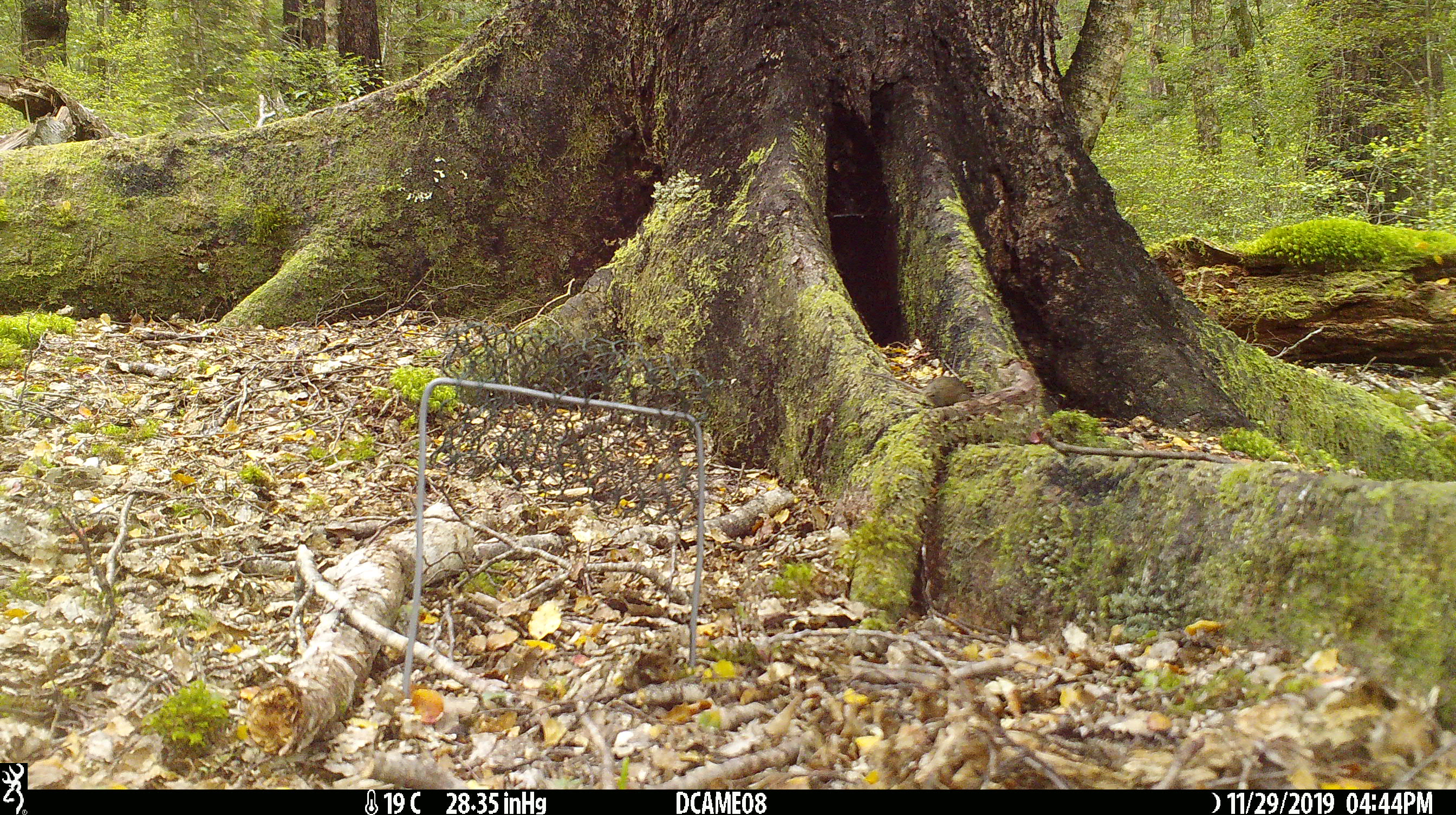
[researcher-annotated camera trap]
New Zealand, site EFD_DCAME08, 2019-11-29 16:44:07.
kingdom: Animalia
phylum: Chordata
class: Mammalia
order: Rodentia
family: Muridae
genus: Mus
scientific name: Mus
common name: mouse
Mouse (Mus).